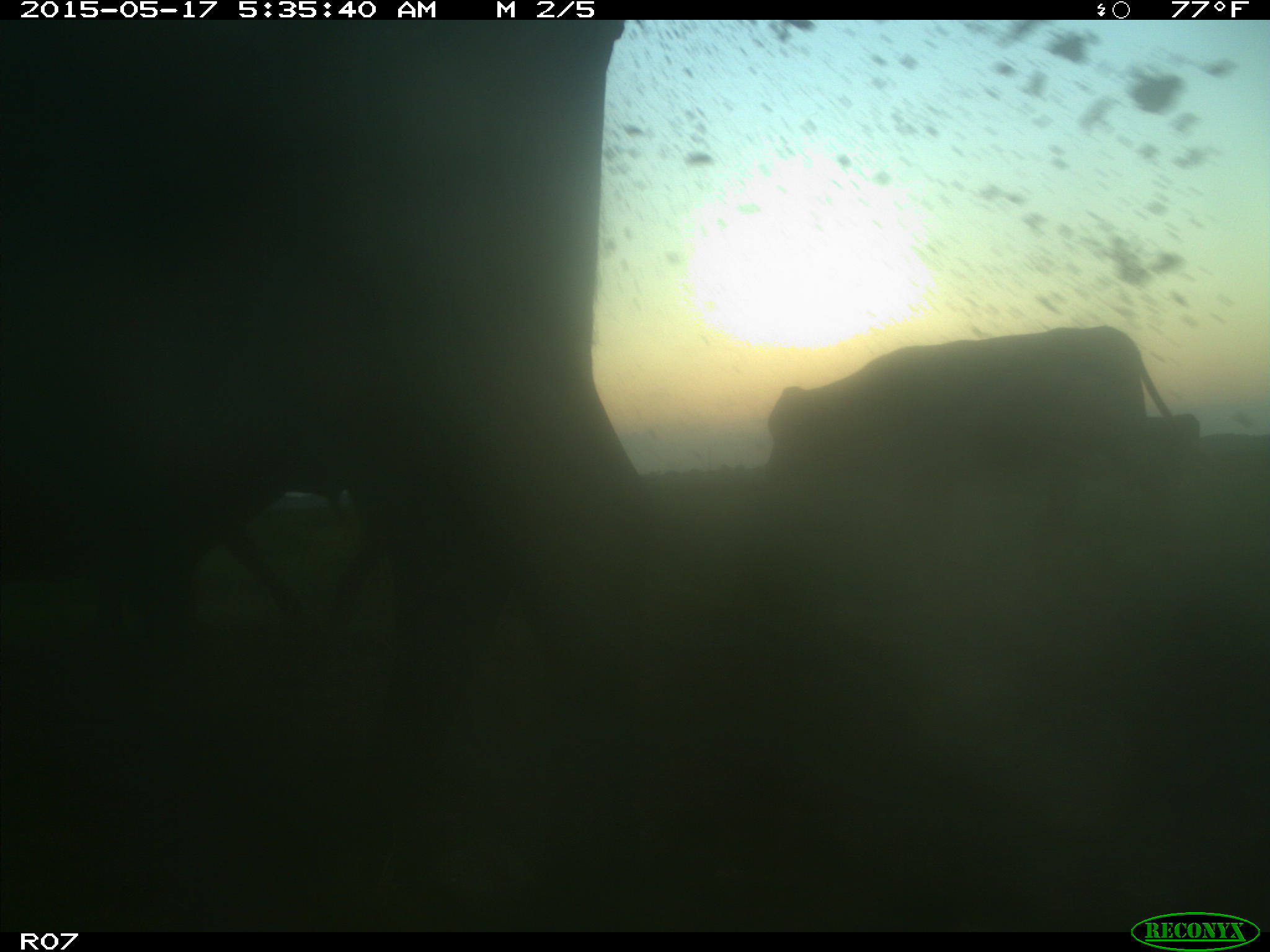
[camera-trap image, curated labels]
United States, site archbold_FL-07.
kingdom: Animalia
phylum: Chordata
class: Mammalia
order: Artiodactyla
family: Bovidae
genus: Bos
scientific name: Bos taurus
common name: domestic cow